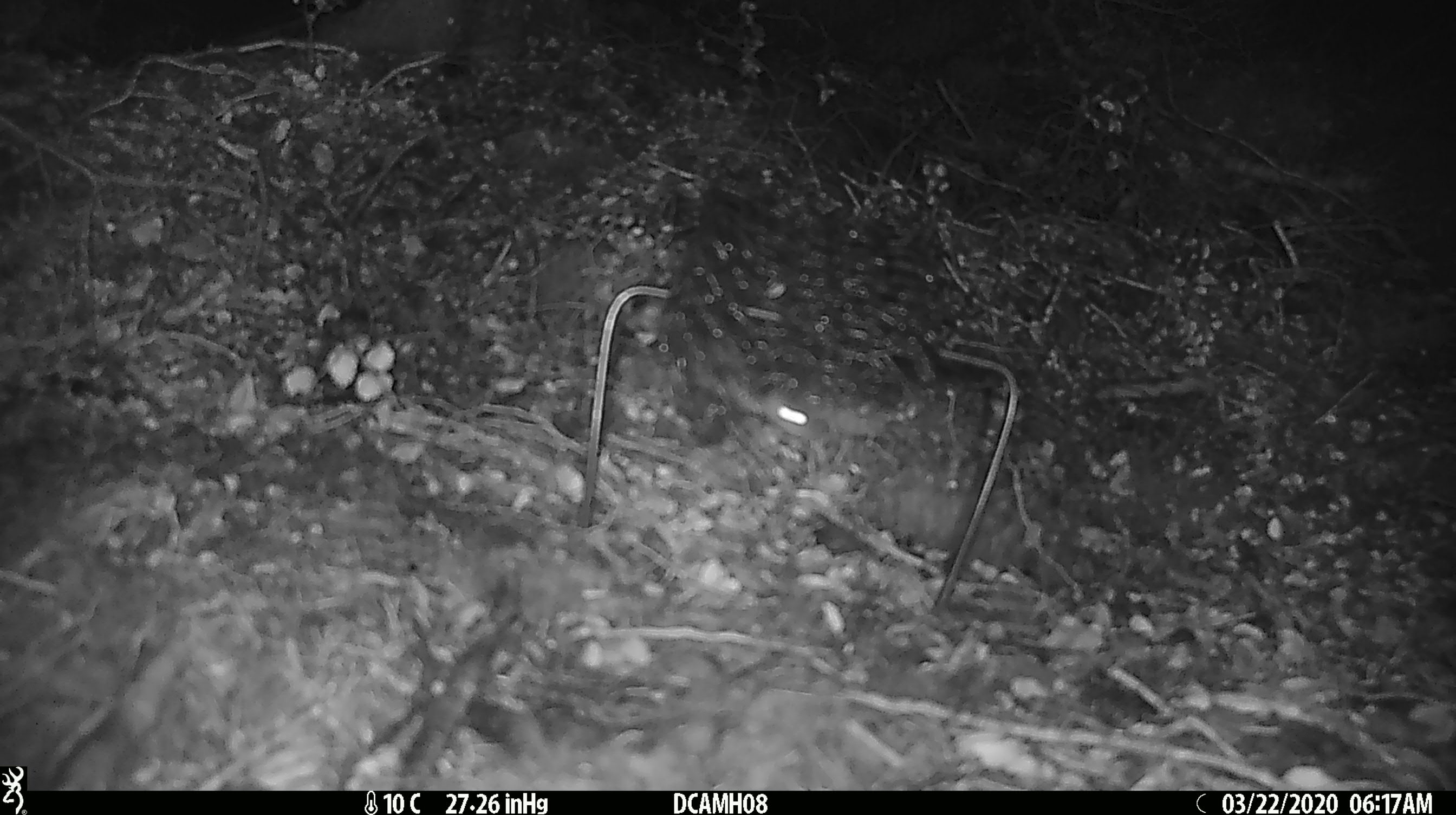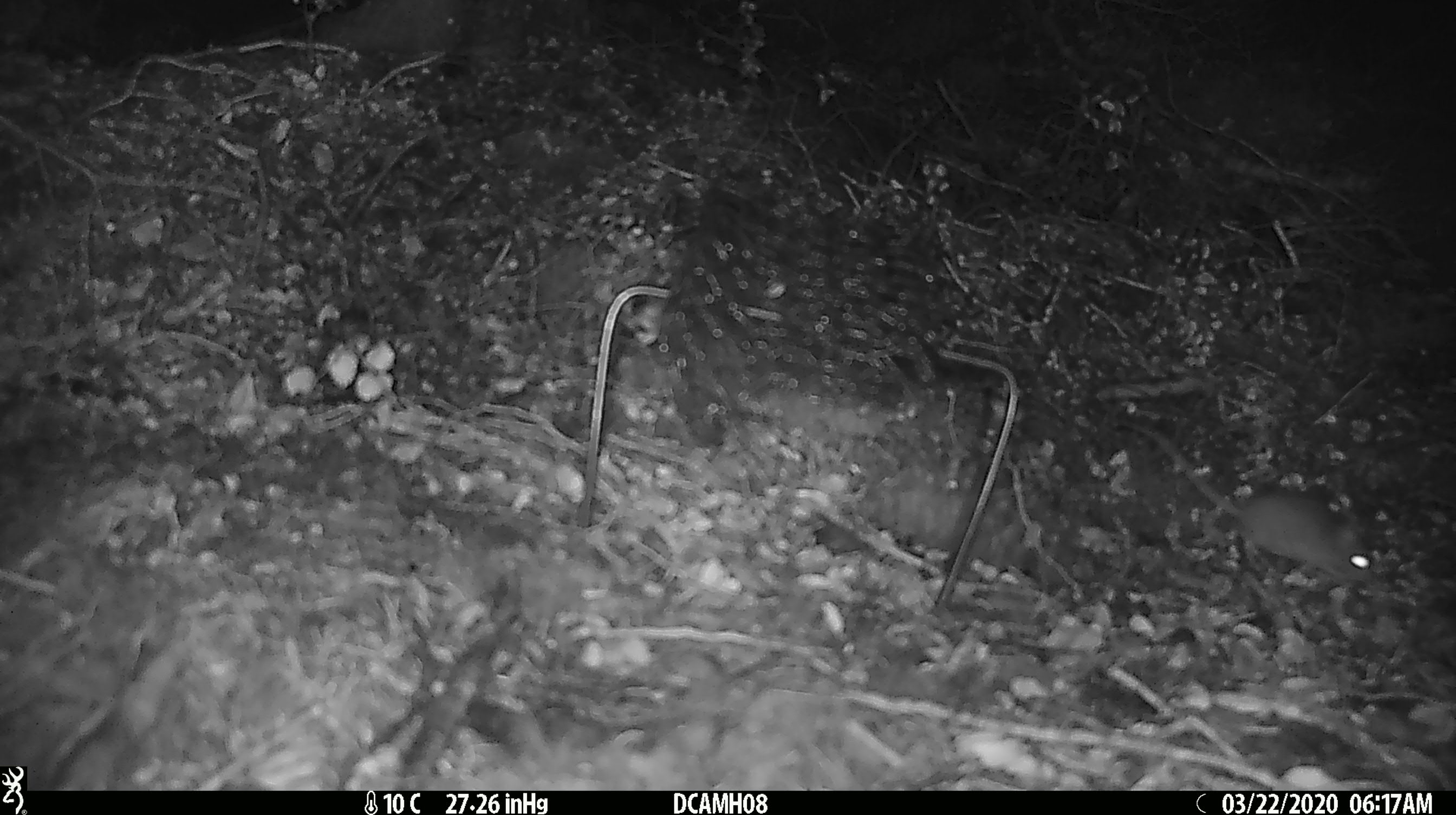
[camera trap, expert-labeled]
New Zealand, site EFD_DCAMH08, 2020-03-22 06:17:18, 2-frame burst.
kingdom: Animalia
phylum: Chordata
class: Mammalia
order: Rodentia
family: Muridae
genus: Mus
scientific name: Mus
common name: mouse